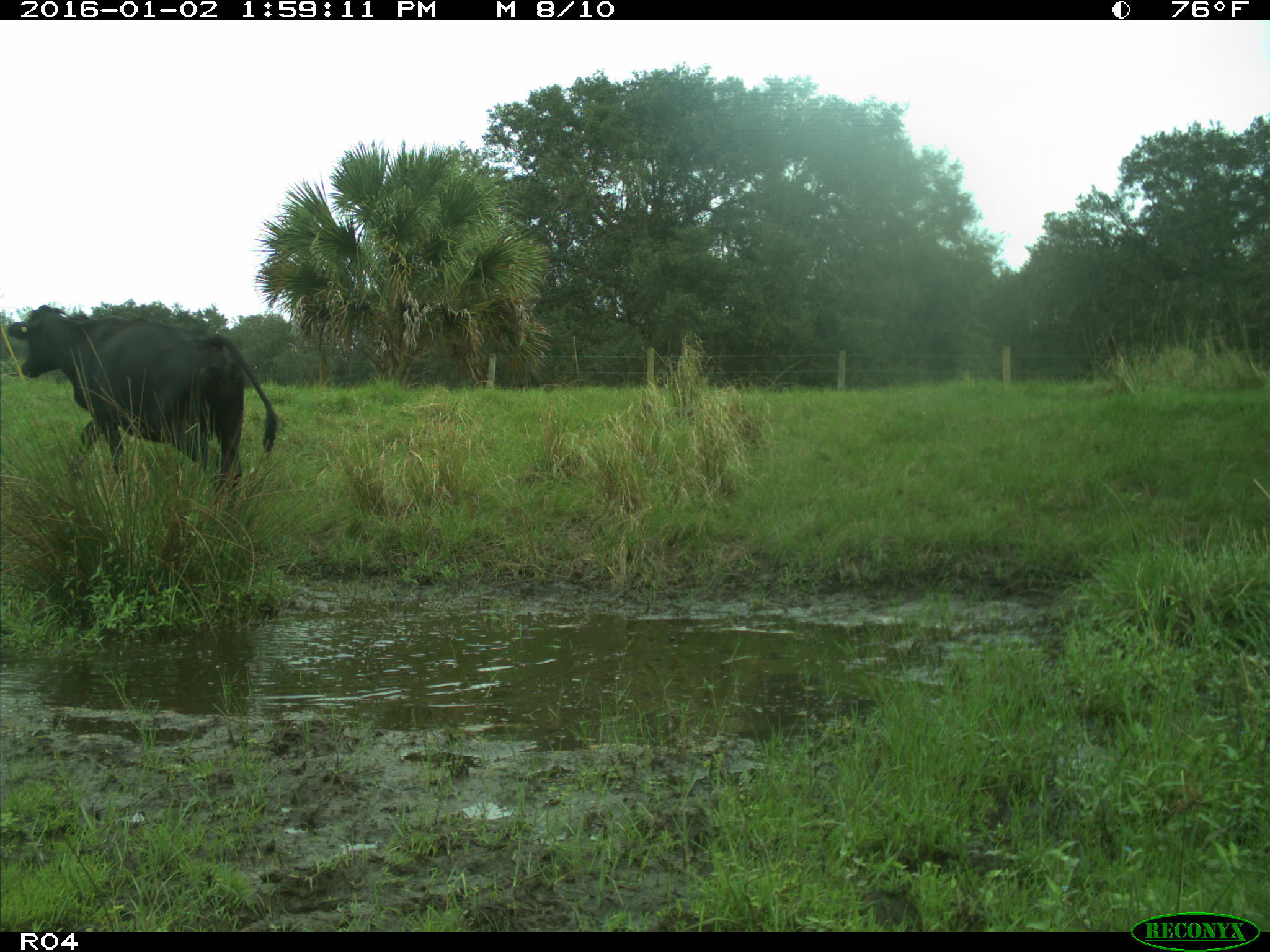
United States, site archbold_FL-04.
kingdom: Animalia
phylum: Chordata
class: Mammalia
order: Artiodactyla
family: Bovidae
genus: Bos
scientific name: Bos taurus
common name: domestic cow